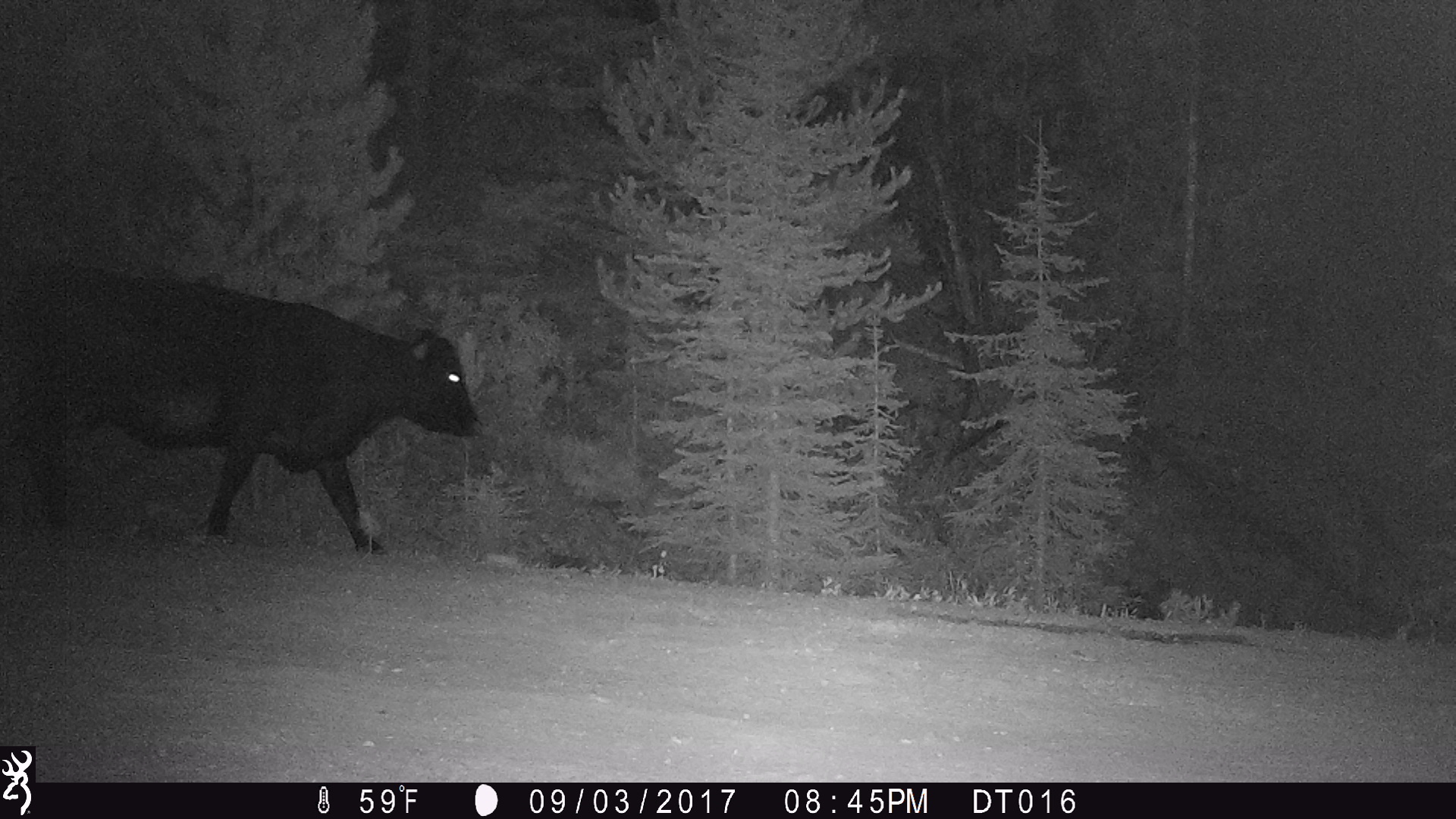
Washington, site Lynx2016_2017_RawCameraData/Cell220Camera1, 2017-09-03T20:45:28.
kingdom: Animalia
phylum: Chordata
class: Mammalia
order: Artiodactyla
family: Bovidae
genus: Bos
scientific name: Bos taurus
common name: domestic cattle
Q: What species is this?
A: Domestic cattle (Bos taurus).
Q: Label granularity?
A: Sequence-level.